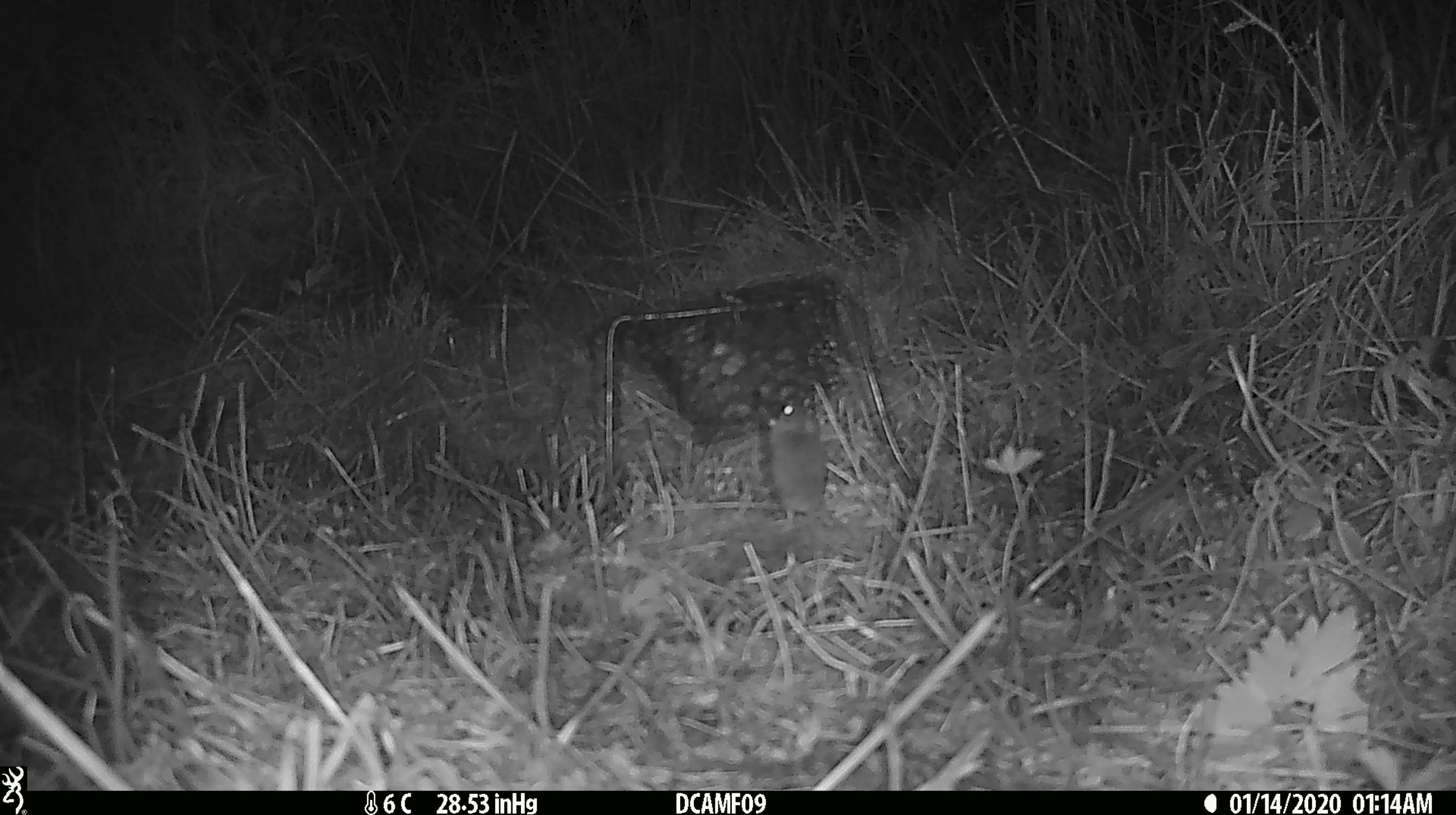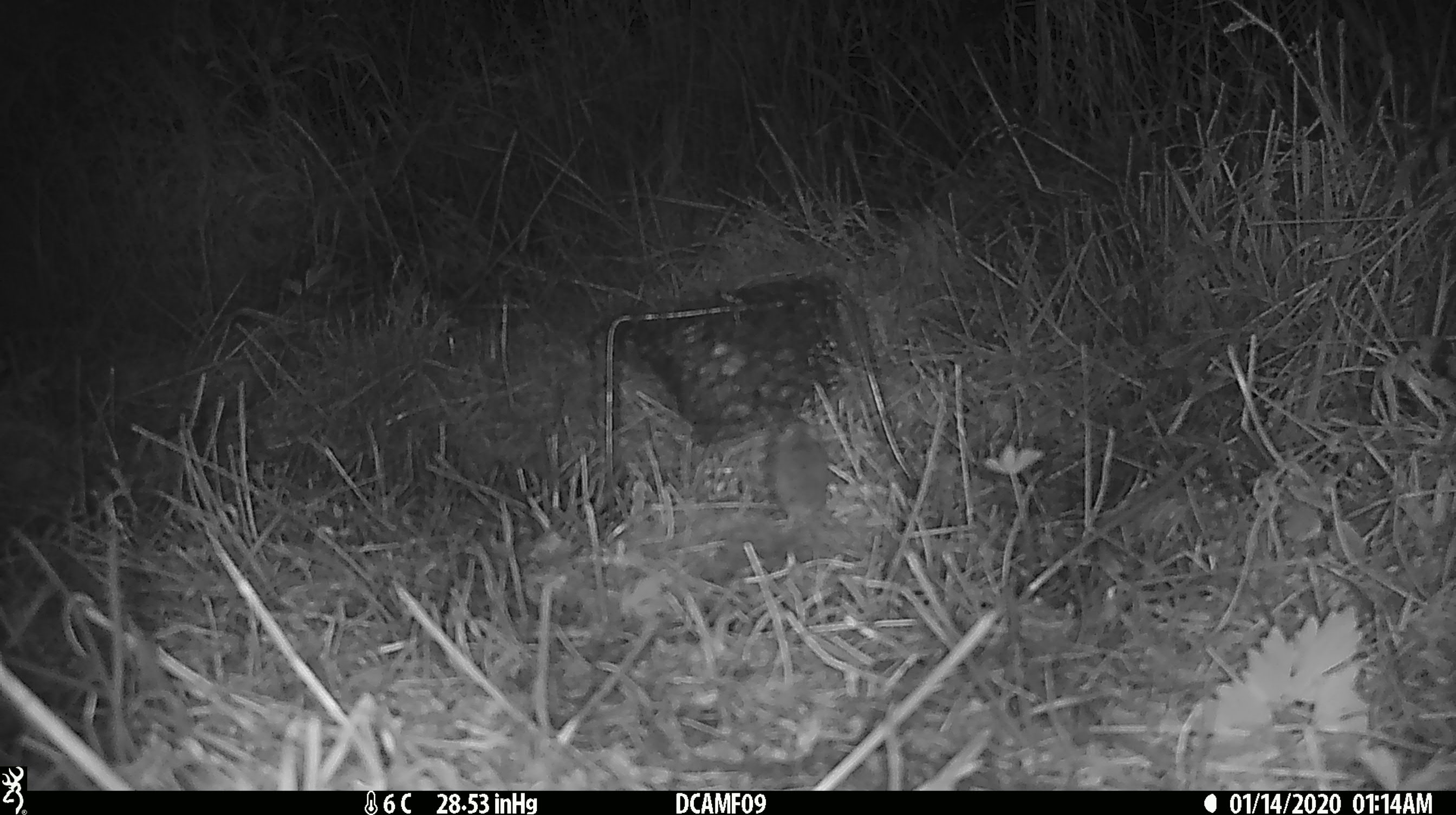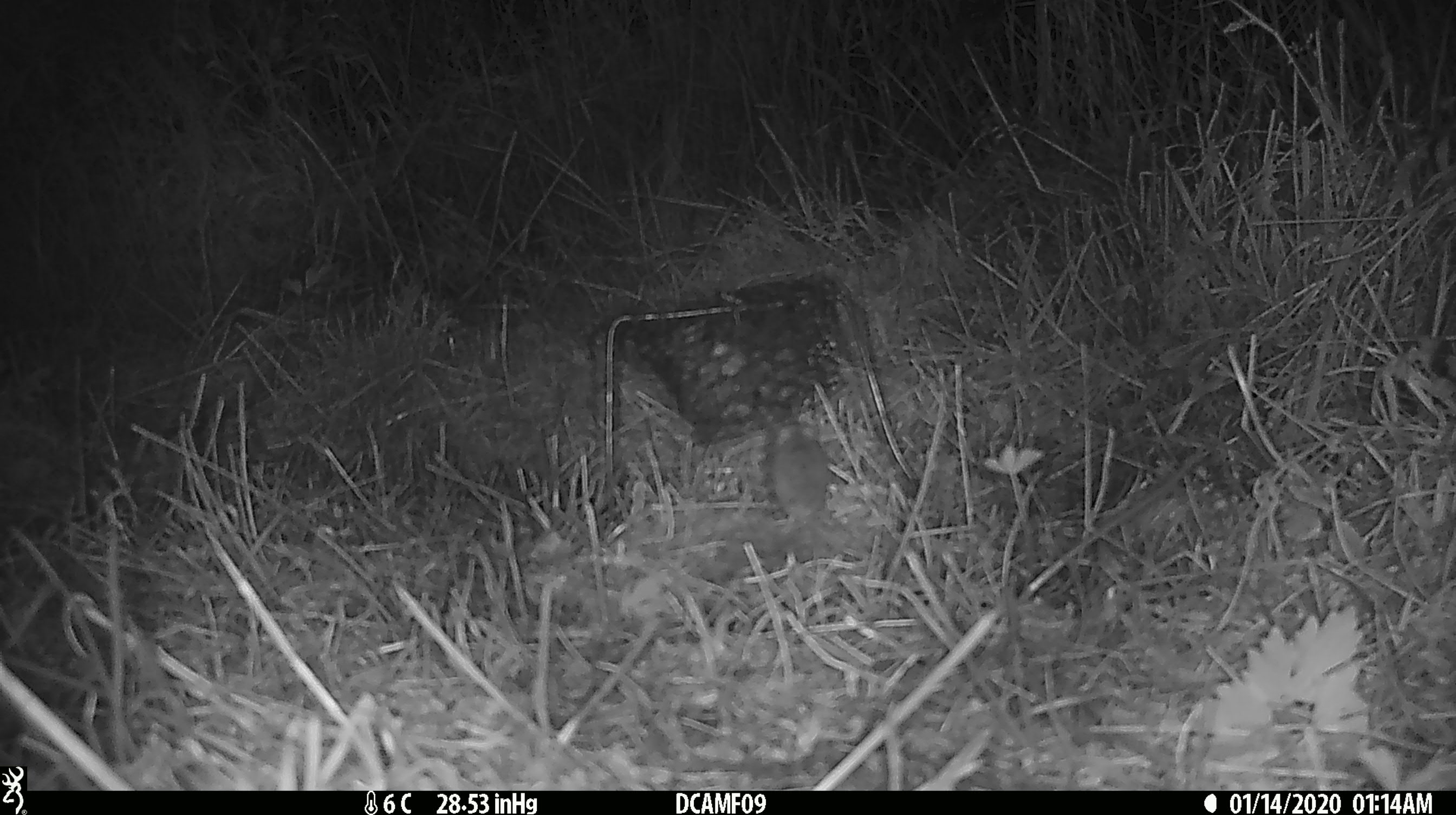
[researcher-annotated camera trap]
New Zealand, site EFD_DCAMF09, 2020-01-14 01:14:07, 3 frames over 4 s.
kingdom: Animalia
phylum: Chordata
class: Mammalia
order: Rodentia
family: Muridae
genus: Mus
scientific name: Mus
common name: mouse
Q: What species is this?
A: Mouse (Mus).